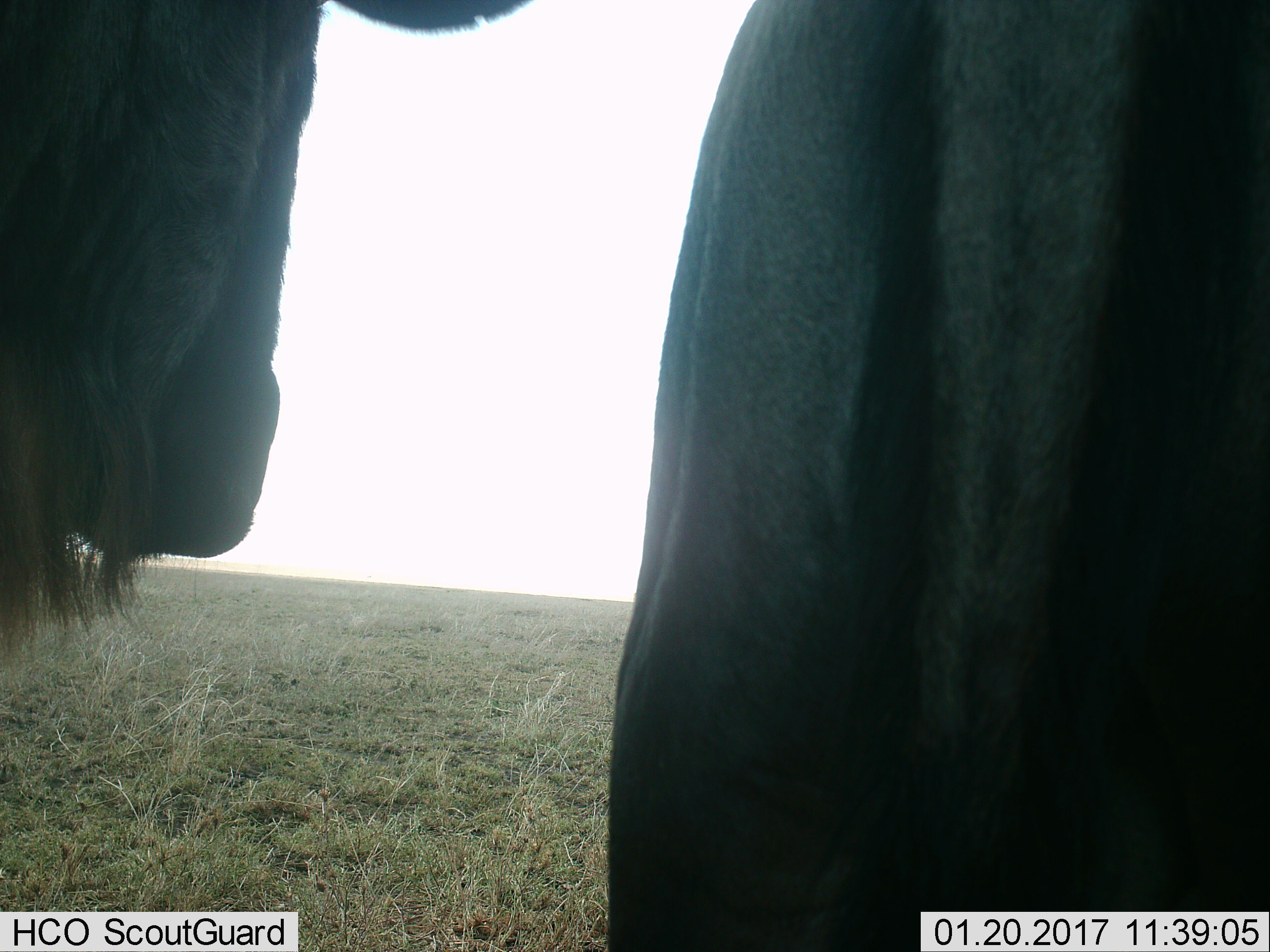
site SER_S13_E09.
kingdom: Animalia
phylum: Chordata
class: Mammalia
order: Artiodactyla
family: Bovidae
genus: Connochaetes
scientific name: Connochaetes taurinus taurinus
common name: blue wildebeest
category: wildebeestblue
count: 2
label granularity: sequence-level